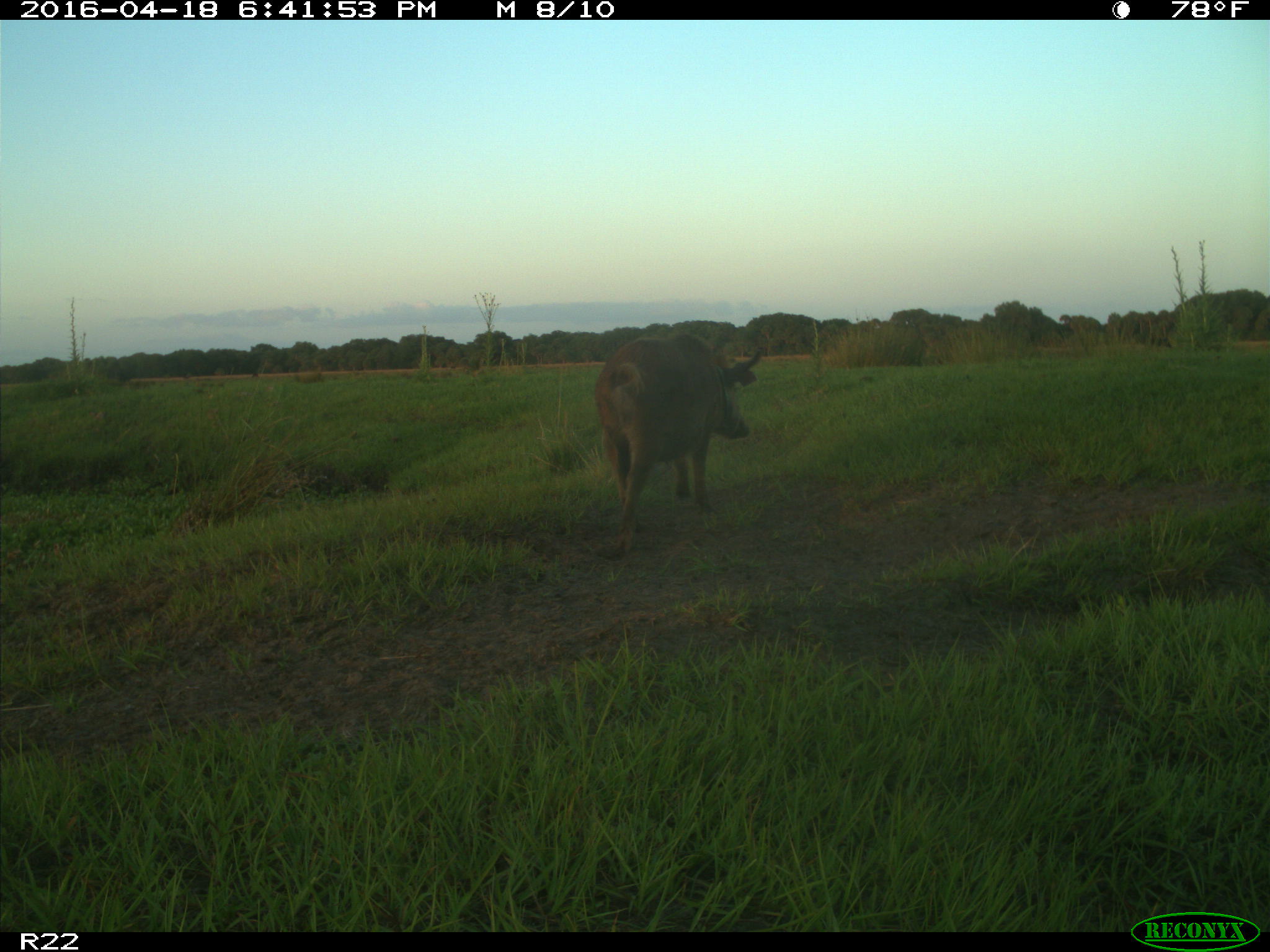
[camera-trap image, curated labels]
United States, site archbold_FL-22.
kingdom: Animalia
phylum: Chordata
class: Mammalia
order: Artiodactyla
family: Suidae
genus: Sus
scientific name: Sus scrofa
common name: wild boar